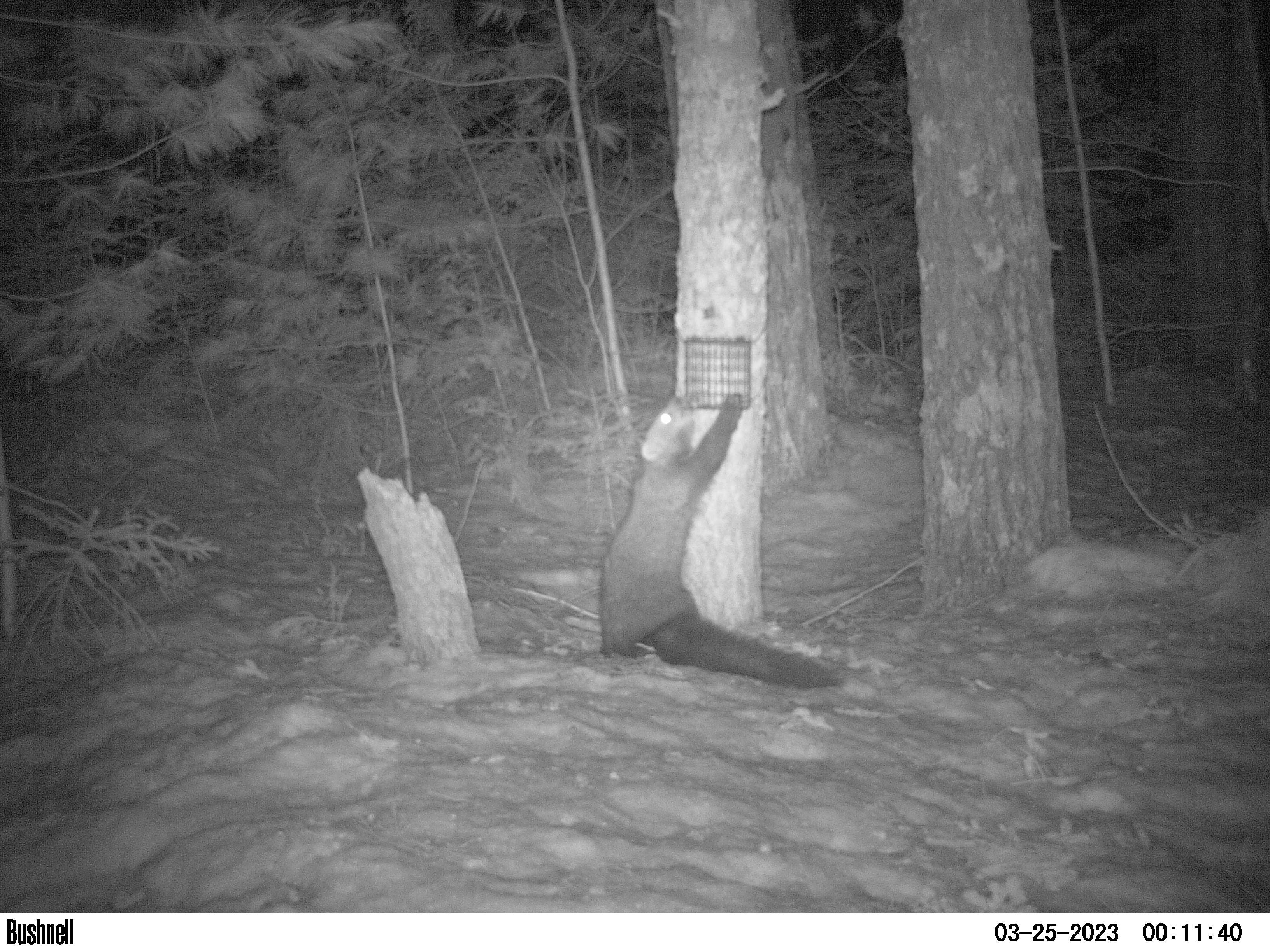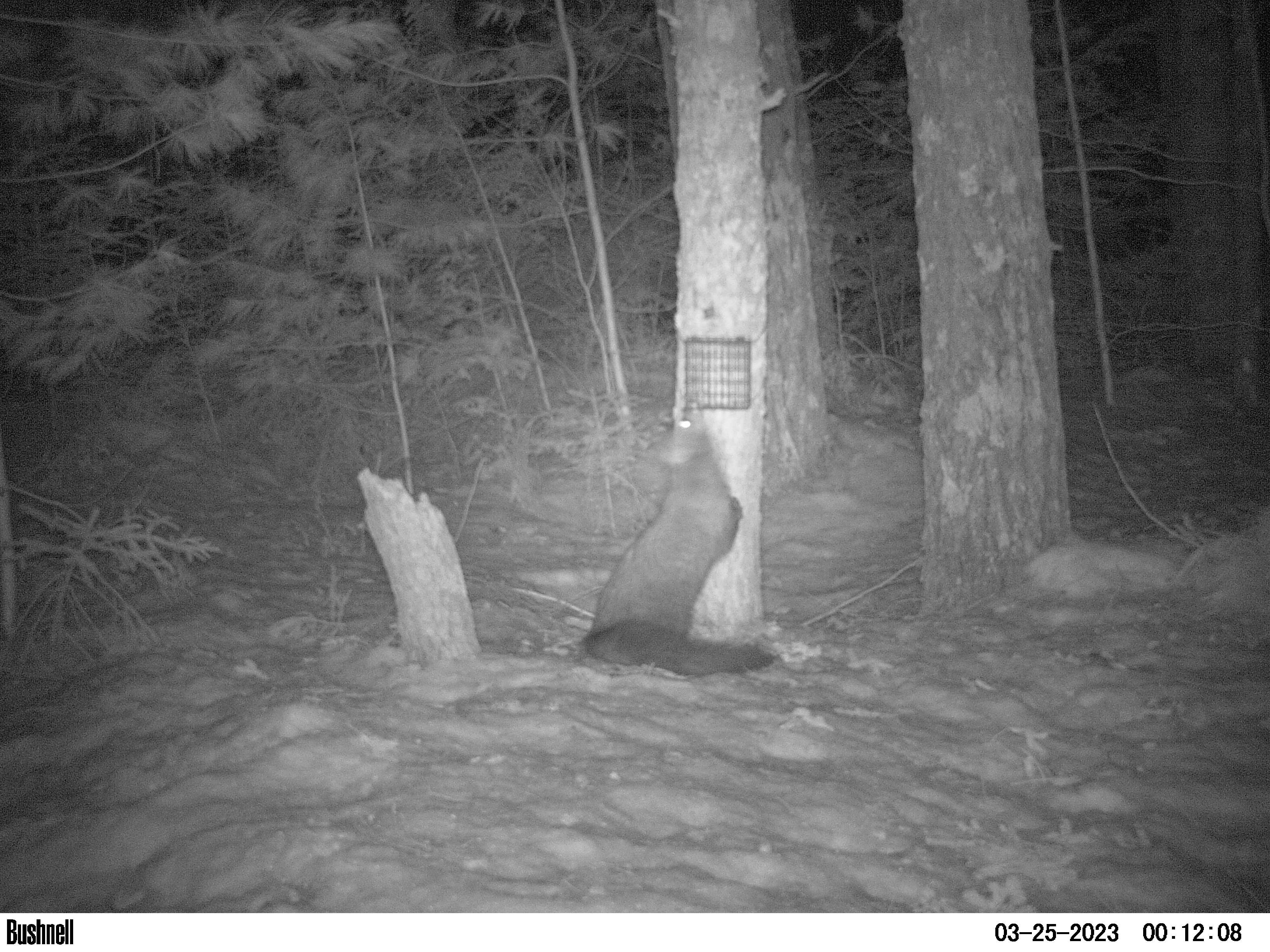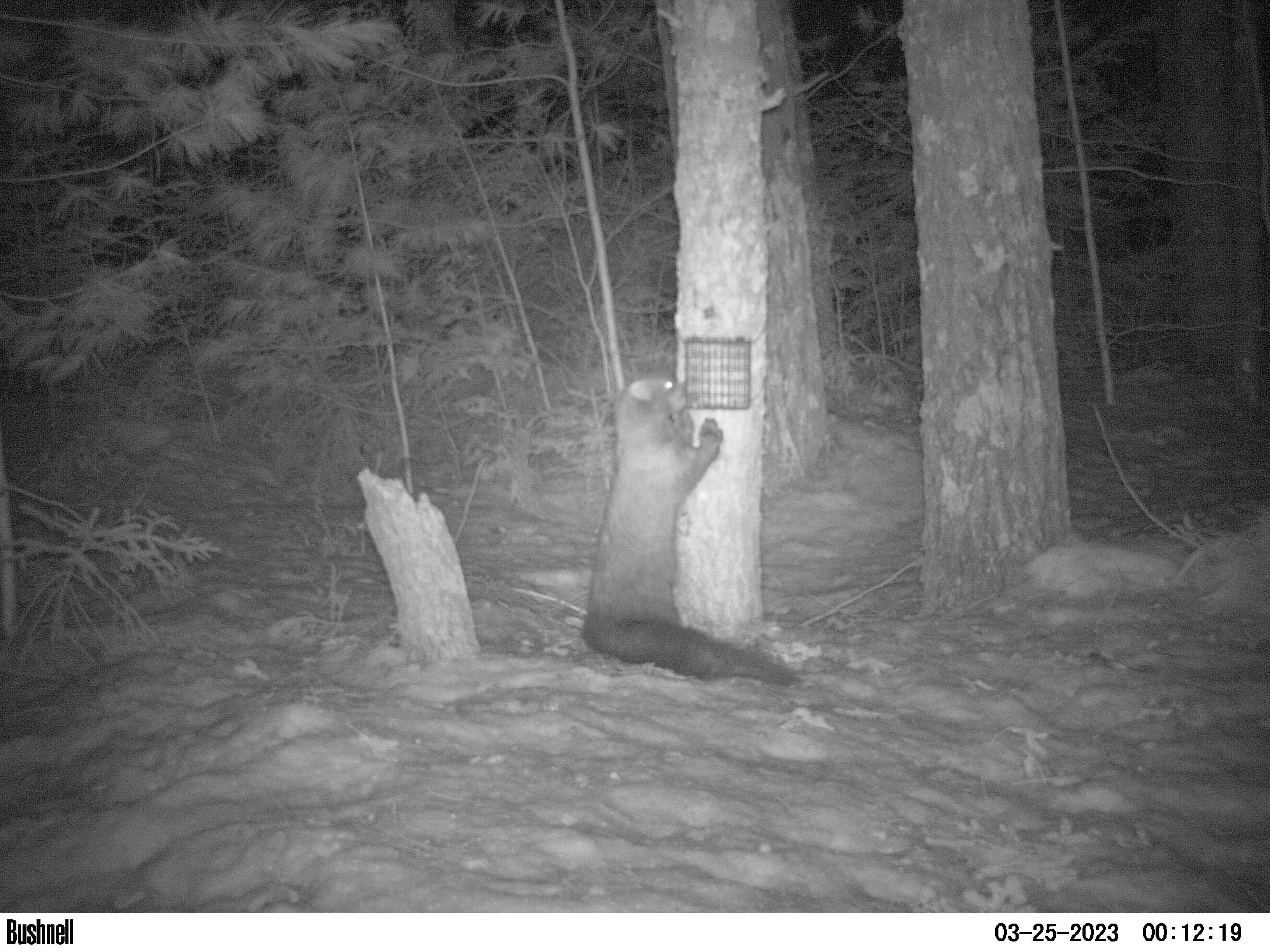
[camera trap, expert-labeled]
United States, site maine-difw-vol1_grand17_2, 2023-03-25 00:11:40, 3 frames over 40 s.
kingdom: Animalia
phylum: Chordata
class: Mammalia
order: Carnivora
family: Mustelidae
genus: Pekania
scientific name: Pekania pennanti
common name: fisher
Fisher (Pekania pennanti).